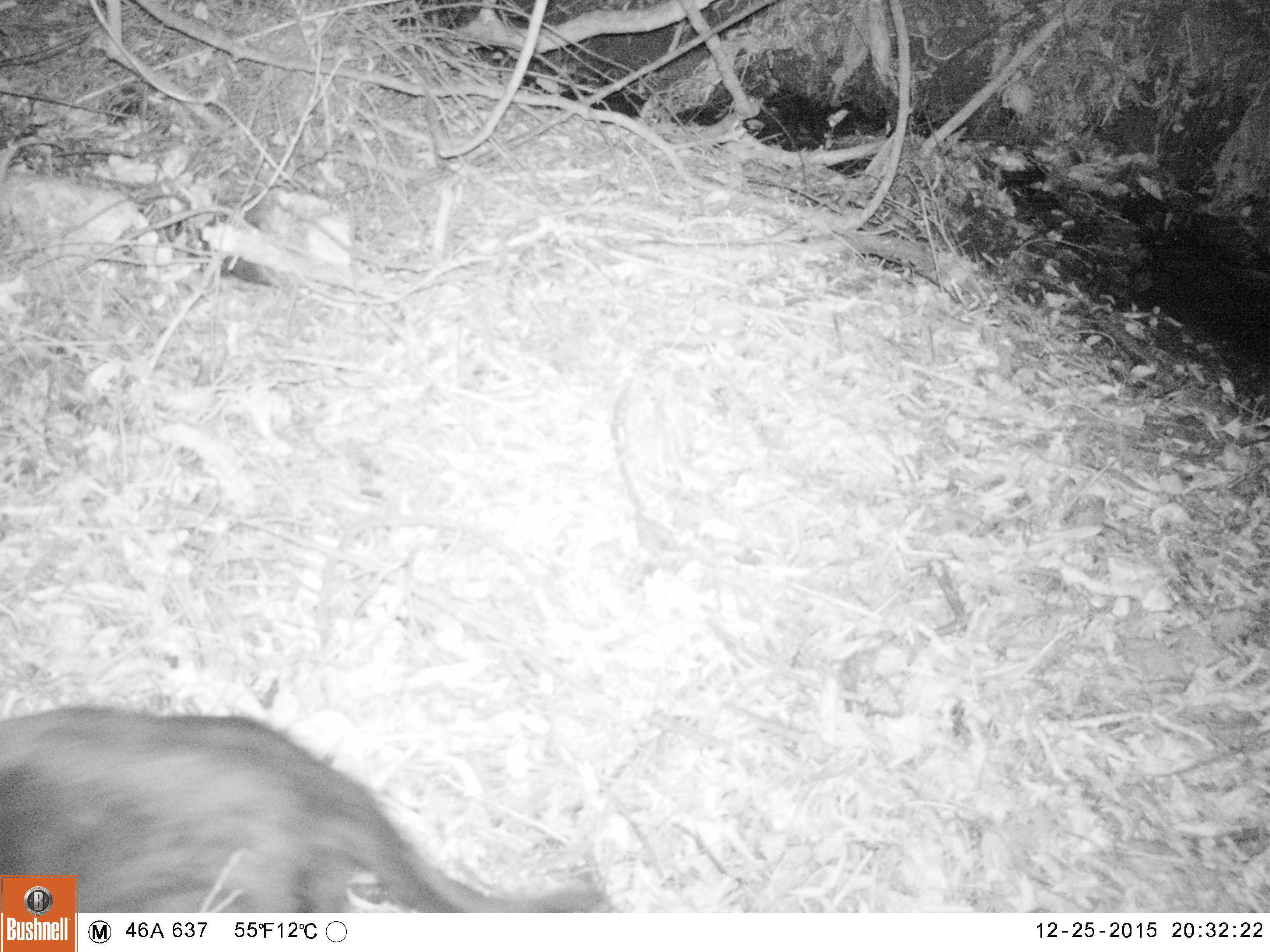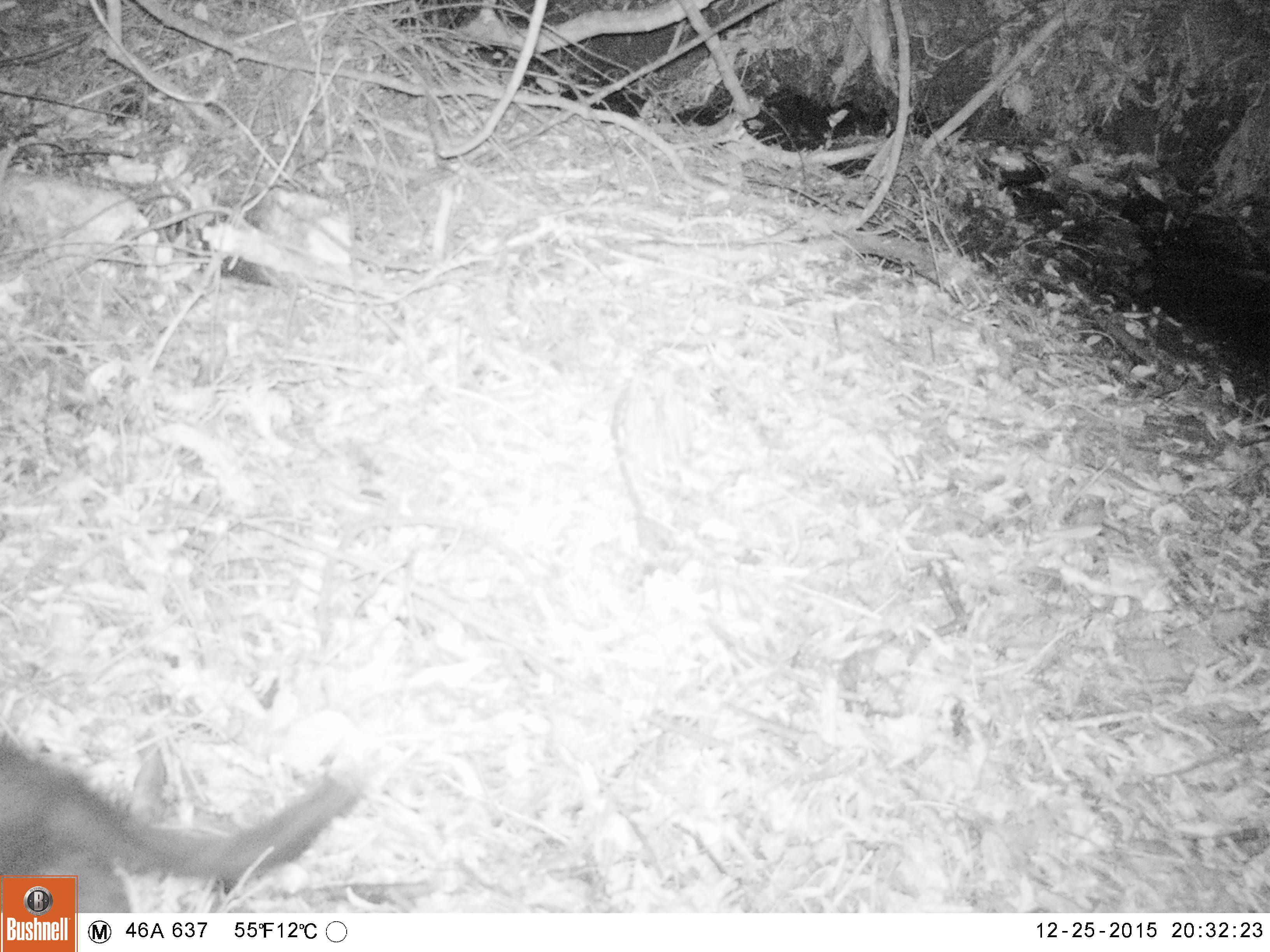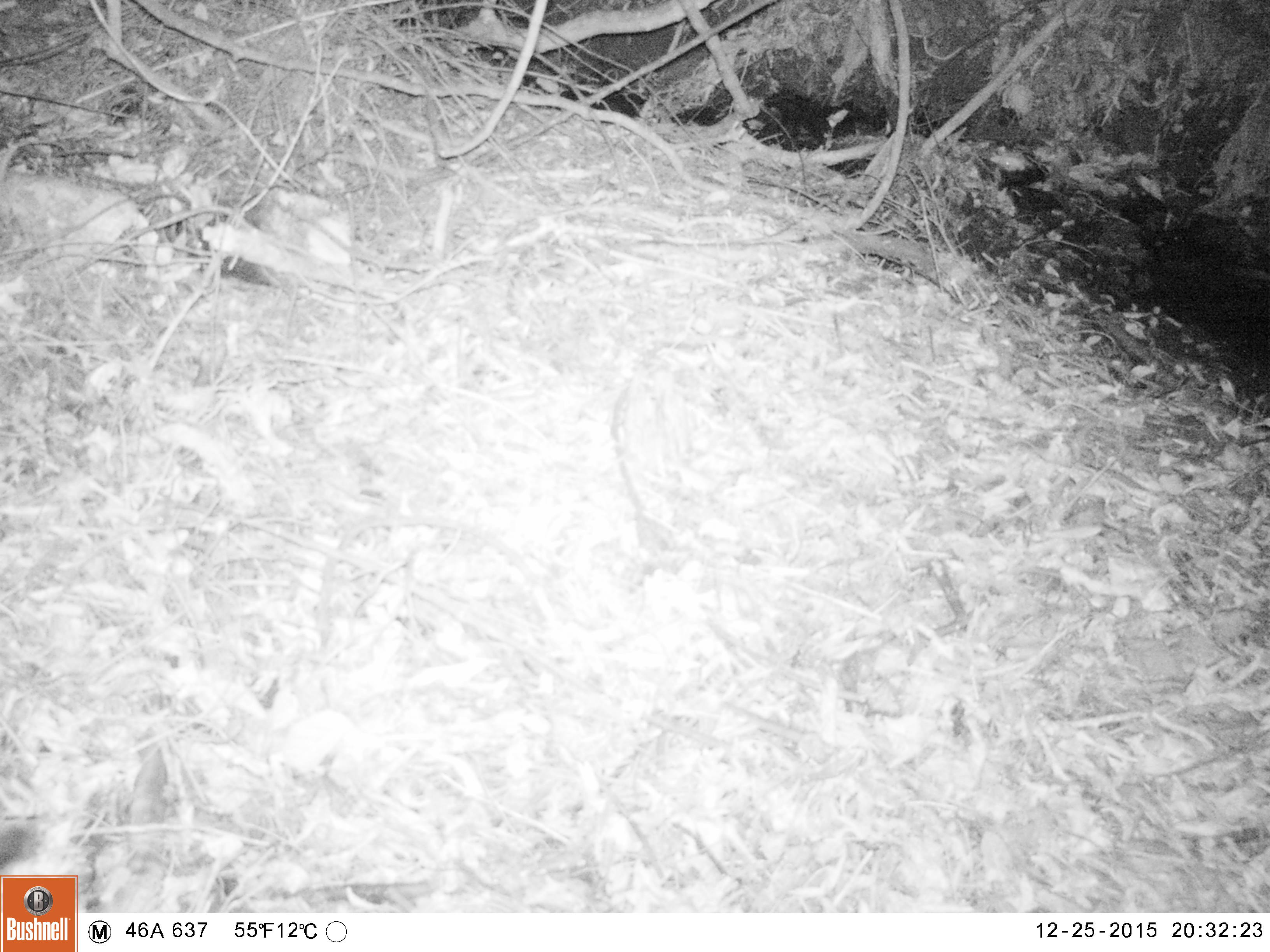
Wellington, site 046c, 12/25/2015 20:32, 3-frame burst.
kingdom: Animalia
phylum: Chordata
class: Mammalia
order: Carnivora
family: Felidae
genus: Felis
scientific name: Felis catus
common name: cat